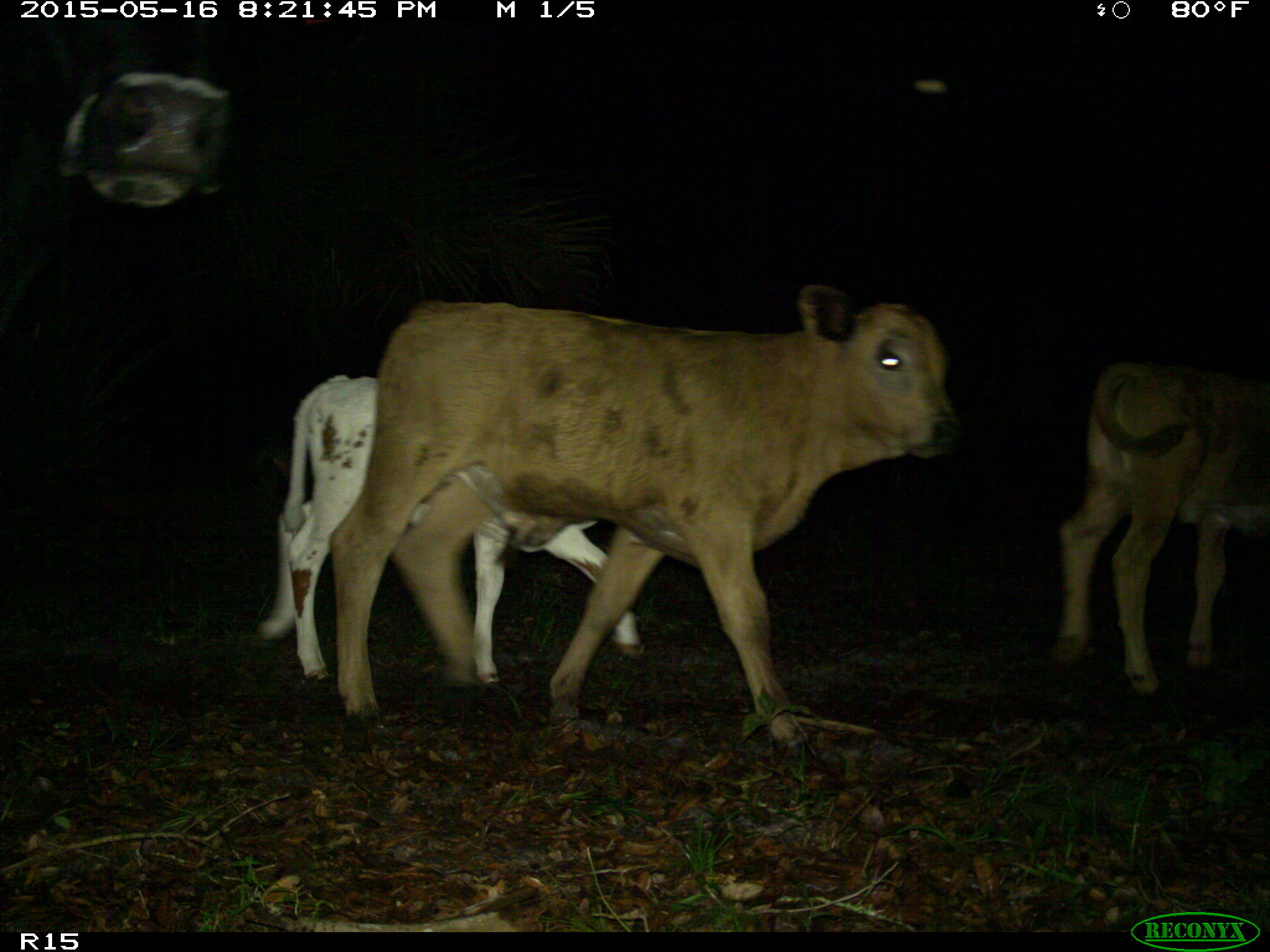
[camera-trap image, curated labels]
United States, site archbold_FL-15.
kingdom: Animalia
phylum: Chordata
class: Mammalia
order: Artiodactyla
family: Bovidae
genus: Bos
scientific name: Bos taurus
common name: domestic cow